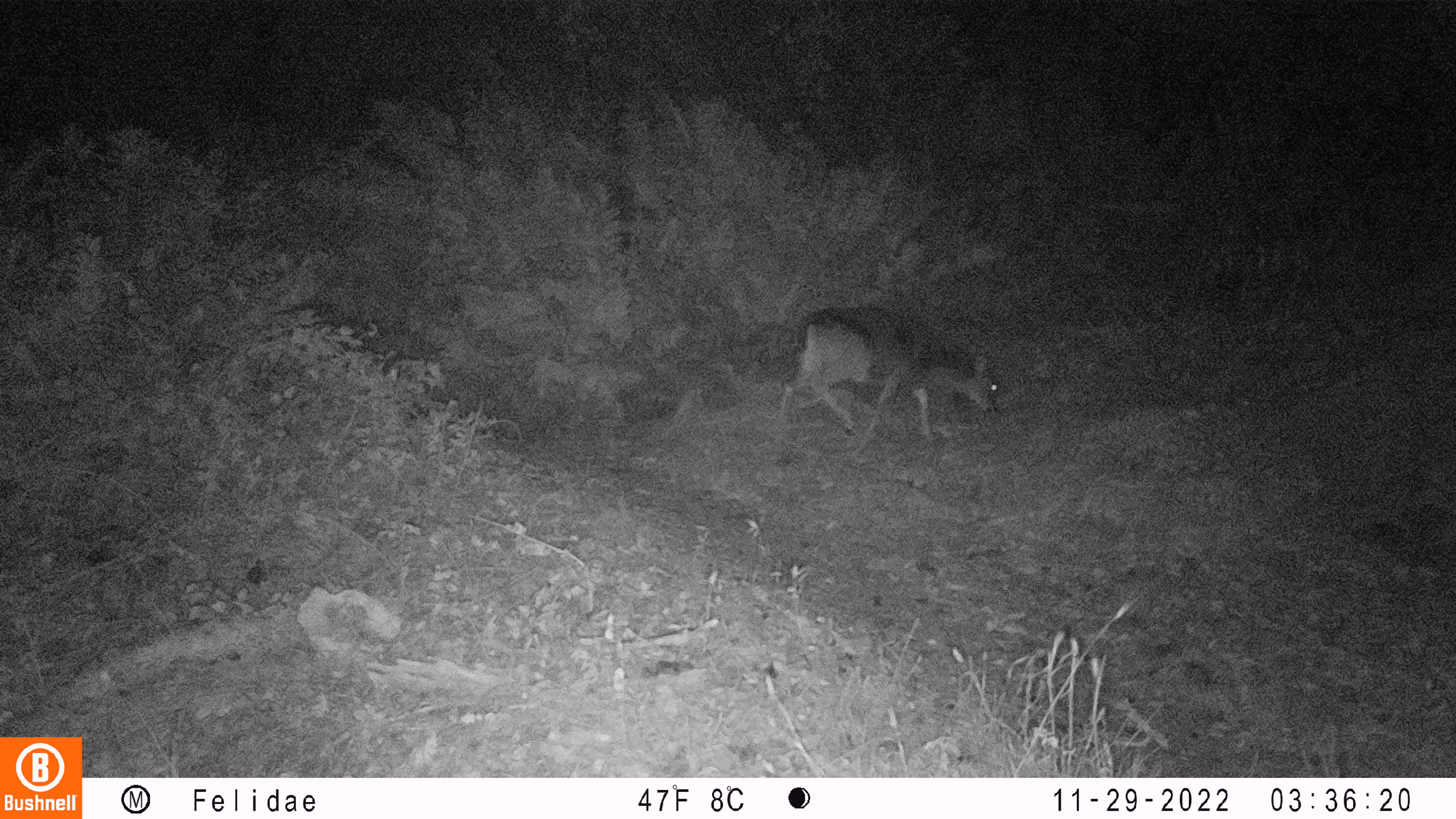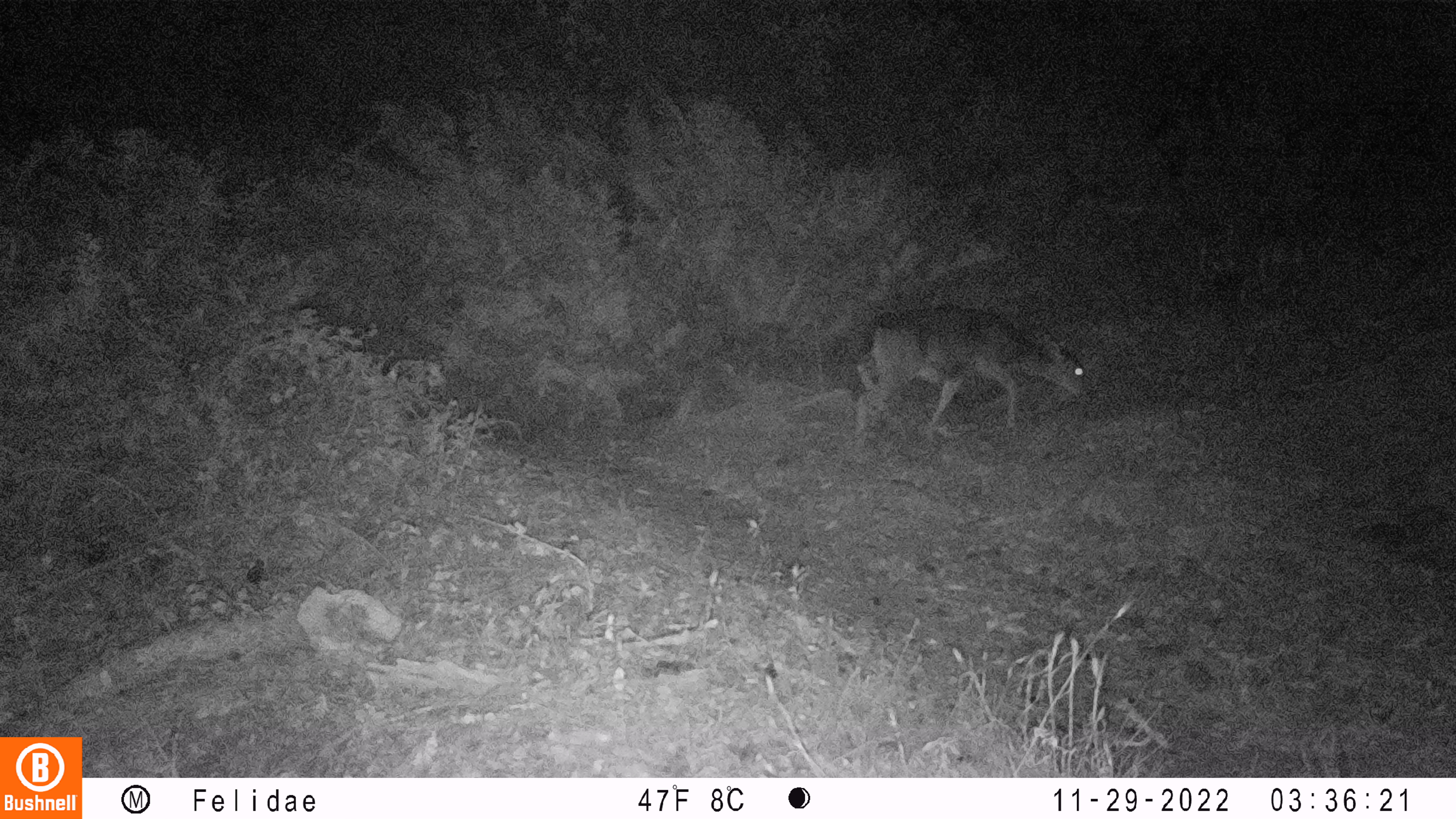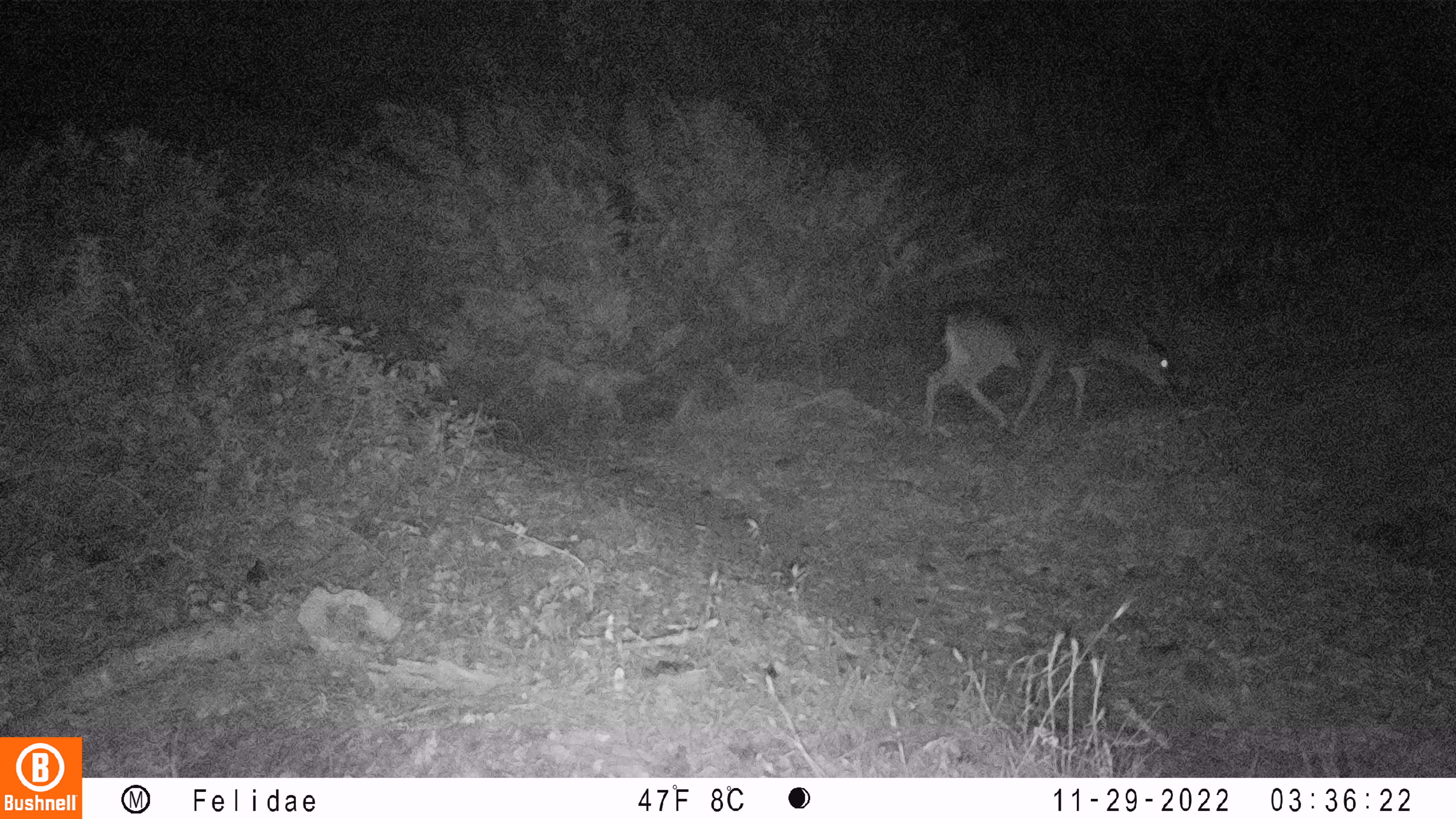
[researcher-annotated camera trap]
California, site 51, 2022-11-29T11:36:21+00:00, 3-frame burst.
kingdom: Animalia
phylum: Chordata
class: Mammalia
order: Artiodactyla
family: Cervidae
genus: Odocoileus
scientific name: Odocoileus hemionus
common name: mule deer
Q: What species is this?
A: Mule deer (Odocoileus hemionus).